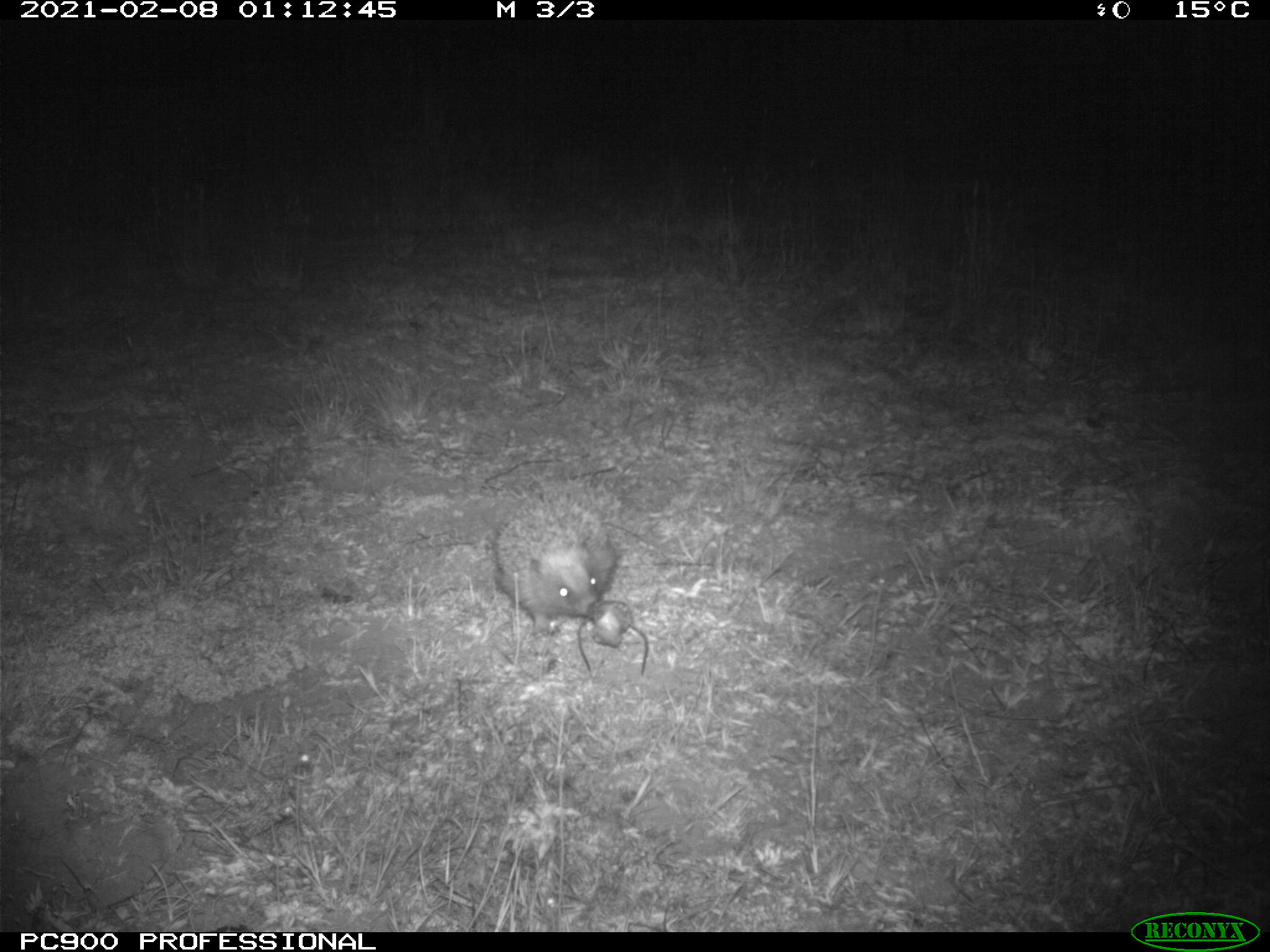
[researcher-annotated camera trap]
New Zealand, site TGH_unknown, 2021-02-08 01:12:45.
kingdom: Animalia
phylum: Chordata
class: Mammalia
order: Eulipotyphla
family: Erinaceidae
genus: Erinaceus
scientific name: Erinaceus europaeus europaeus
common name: european hedgehog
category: hedgehog